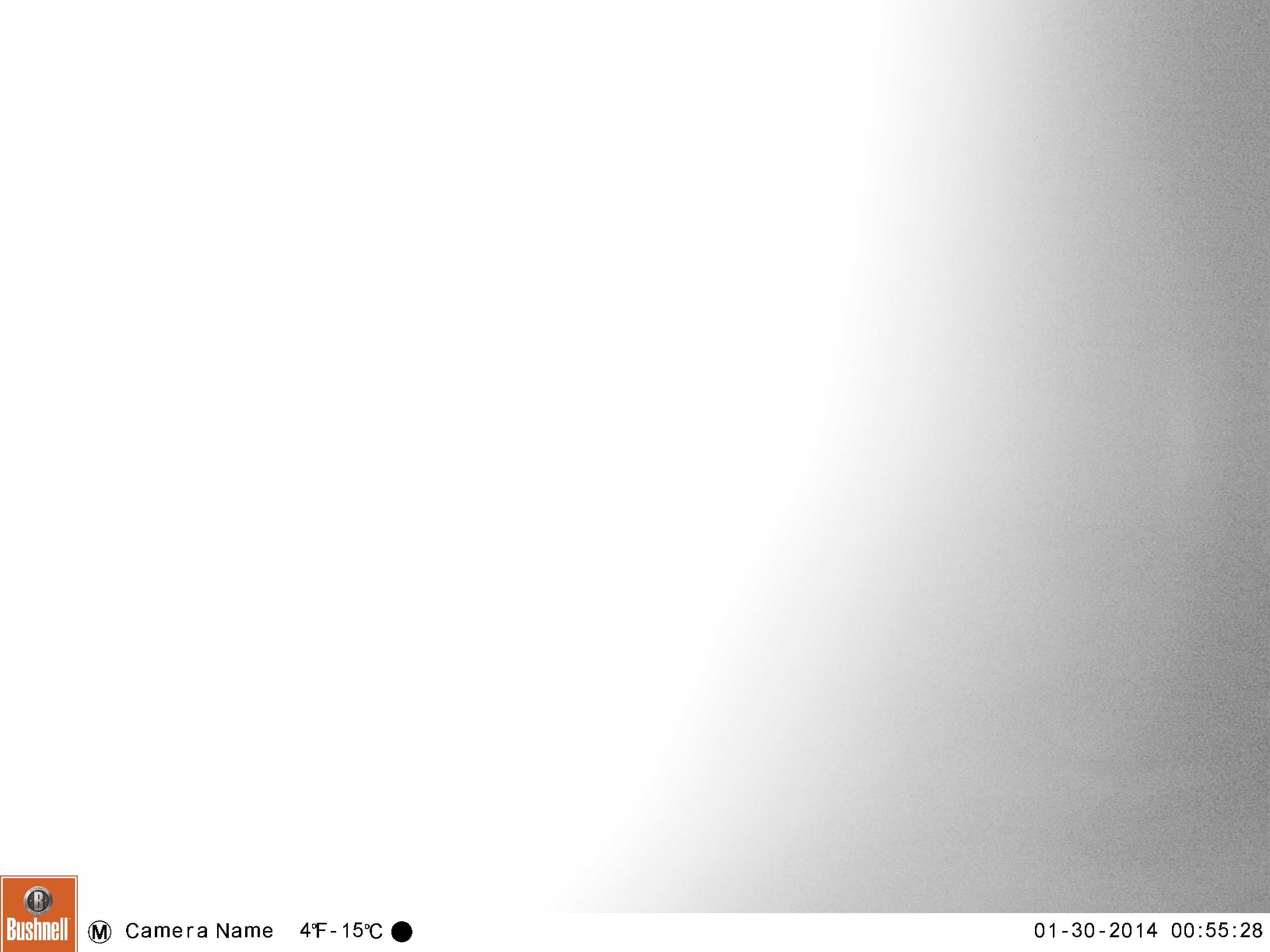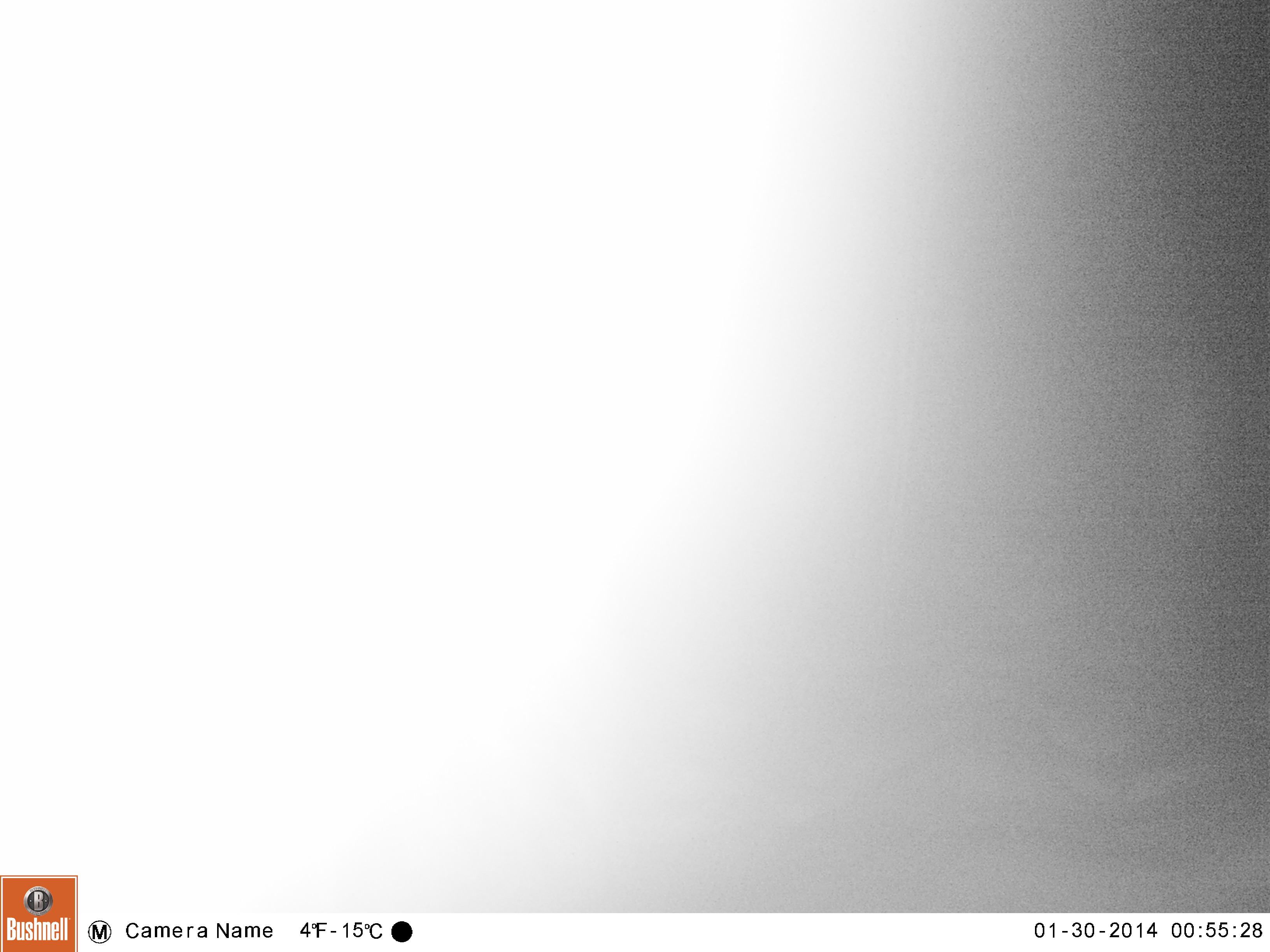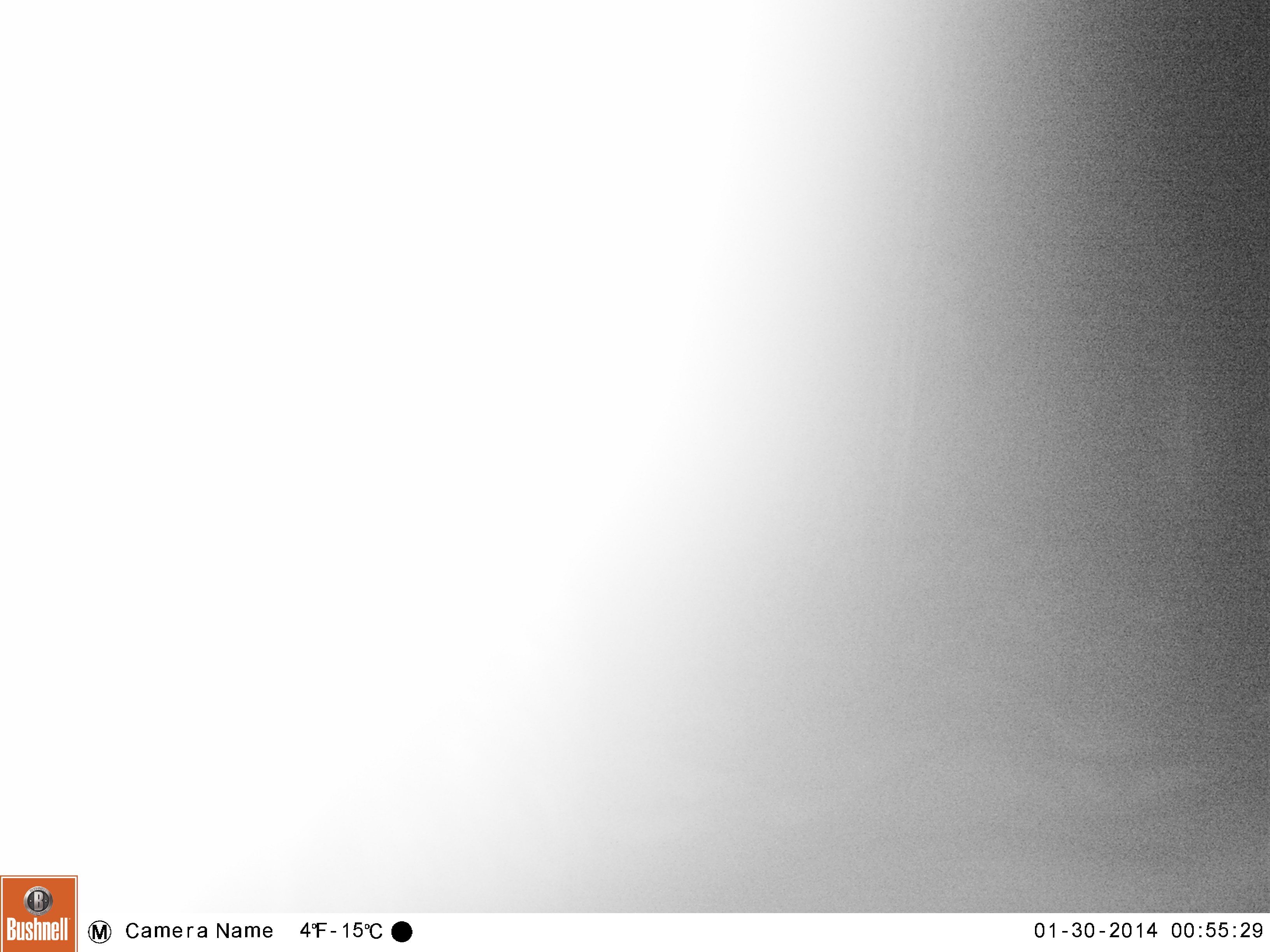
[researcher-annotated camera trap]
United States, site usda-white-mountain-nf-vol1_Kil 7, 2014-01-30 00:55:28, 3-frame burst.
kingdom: Animalia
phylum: Chordata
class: Mammalia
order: Artiodactyla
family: Cervidae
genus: Alces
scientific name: Alces alces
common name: moose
Moose (Alces alces).